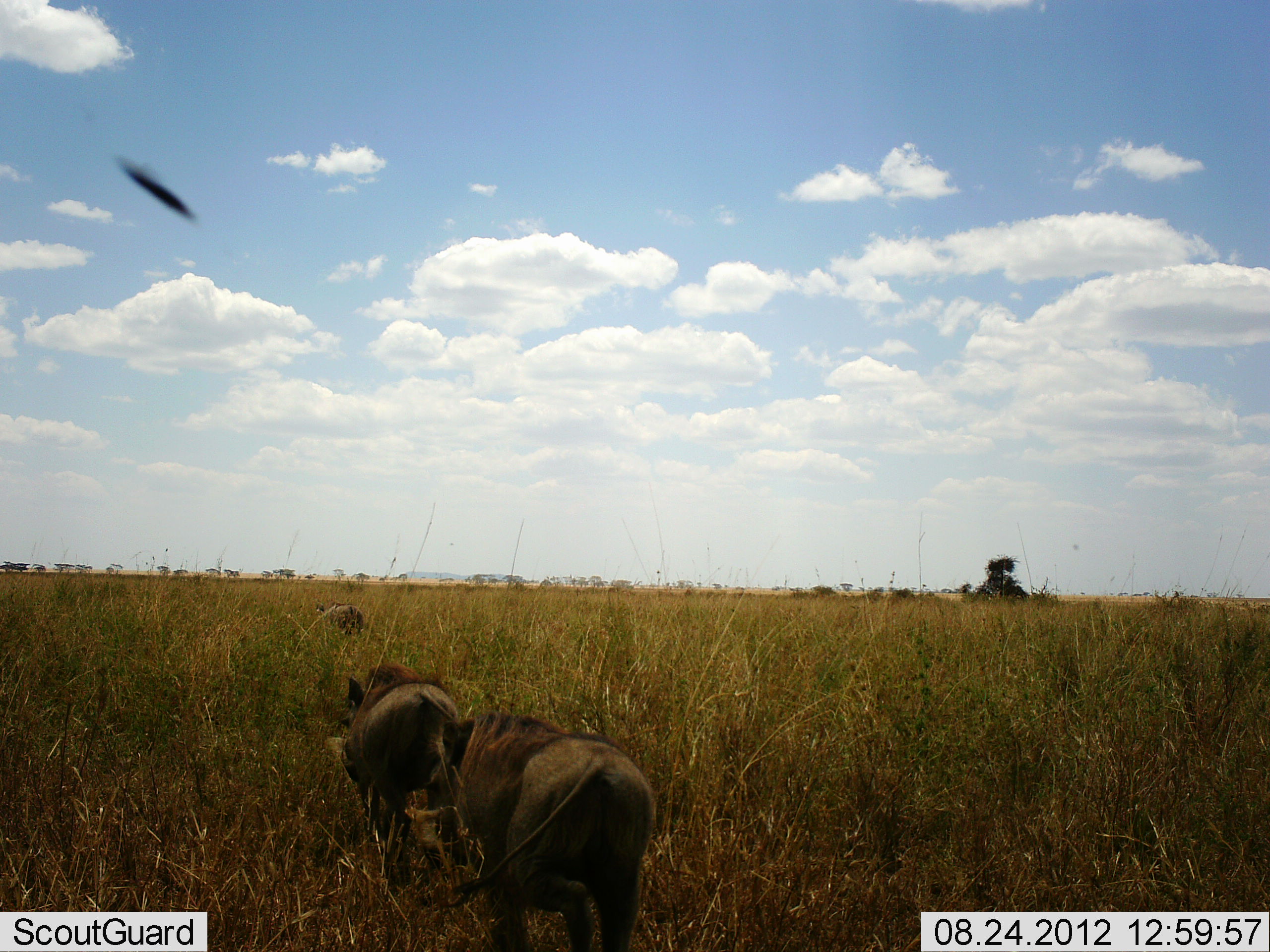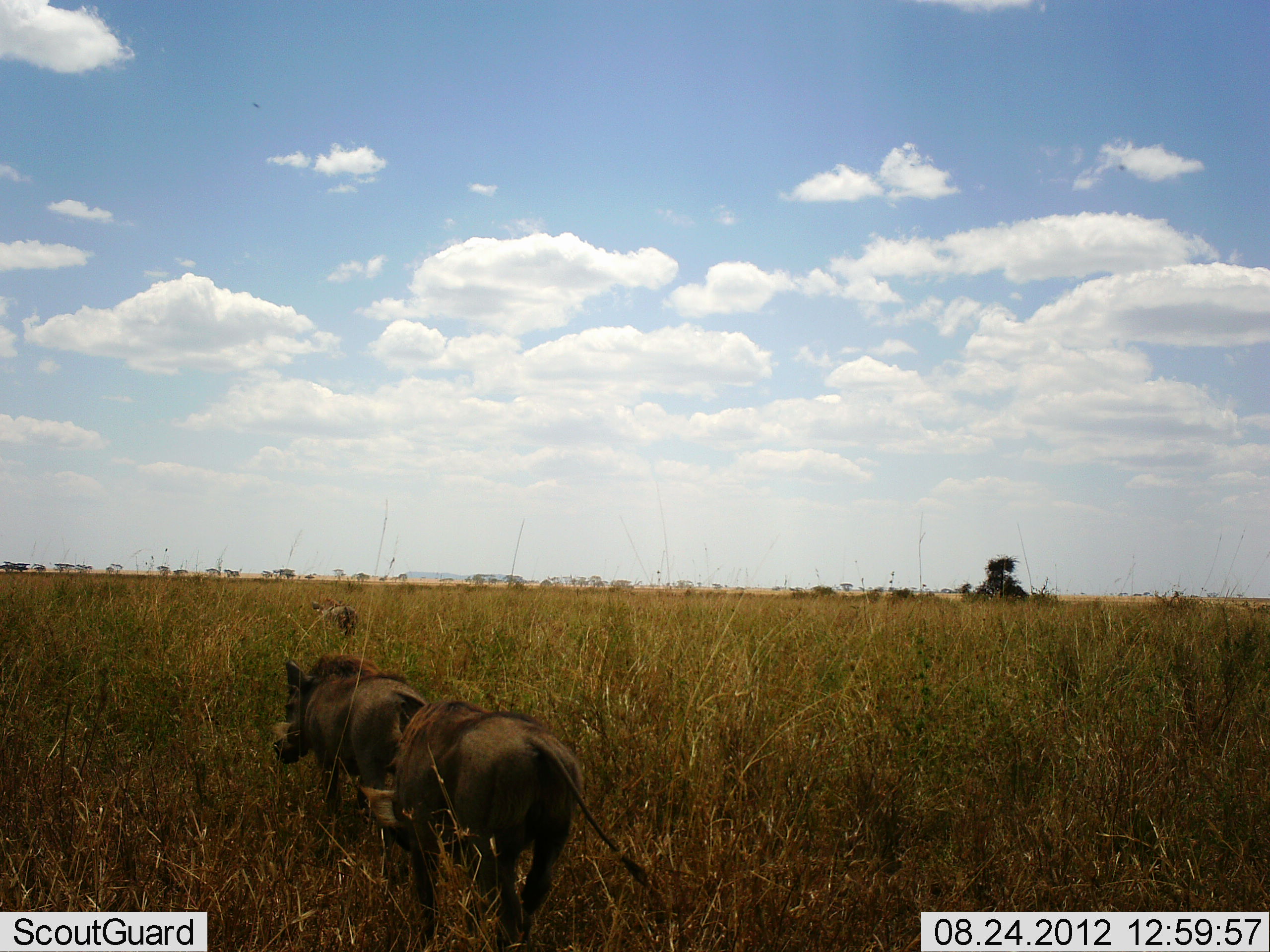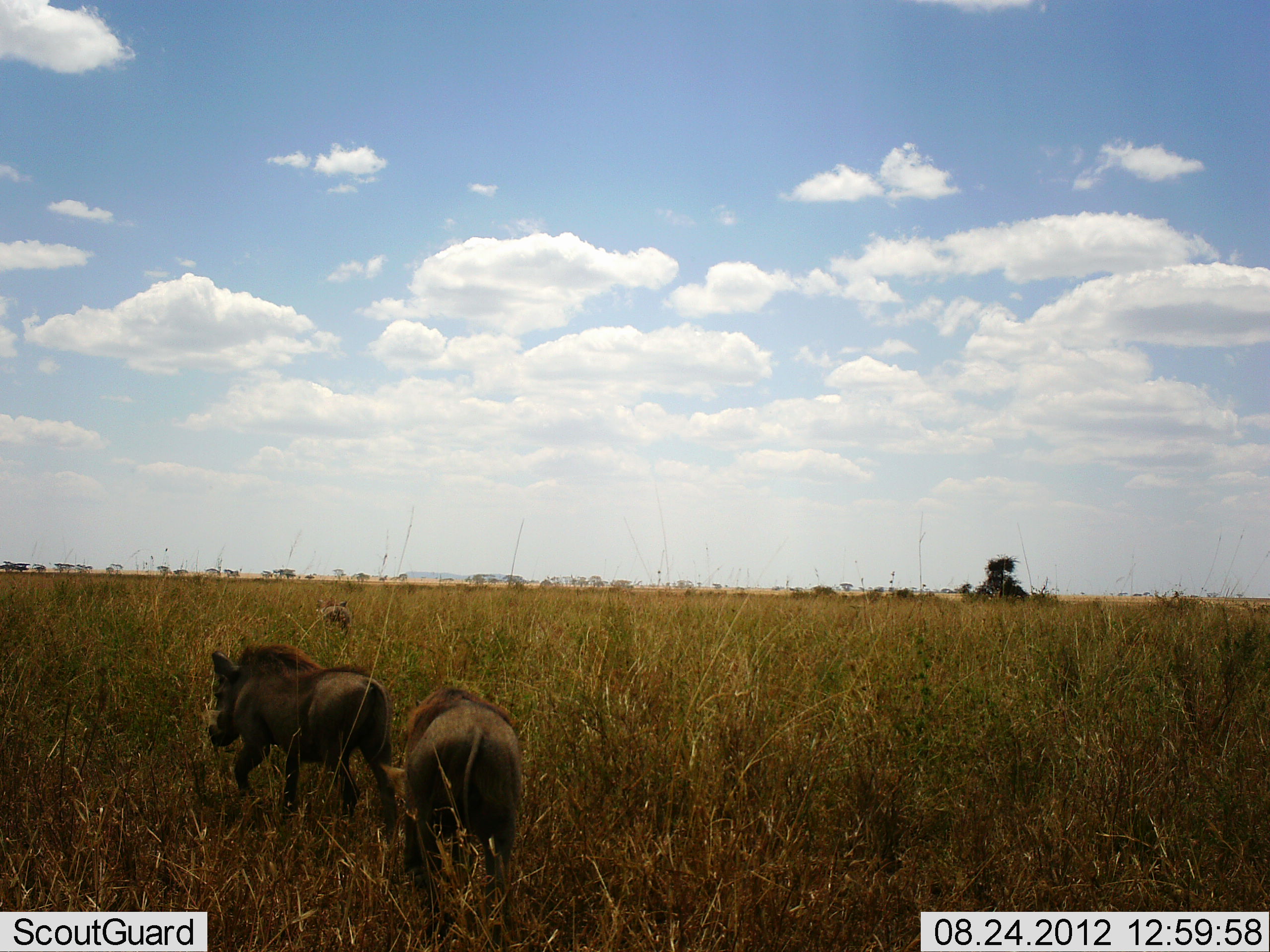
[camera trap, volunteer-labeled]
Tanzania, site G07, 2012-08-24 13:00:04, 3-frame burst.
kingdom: Animalia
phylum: Chordata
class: Mammalia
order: Artiodactyla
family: Suidae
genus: Phacochoerus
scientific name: Phacochoerus africanus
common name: warthog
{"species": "warthog (Phacochoerus africanus)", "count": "2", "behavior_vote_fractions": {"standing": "0%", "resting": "0%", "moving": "100%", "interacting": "0%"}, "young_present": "0%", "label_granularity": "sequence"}